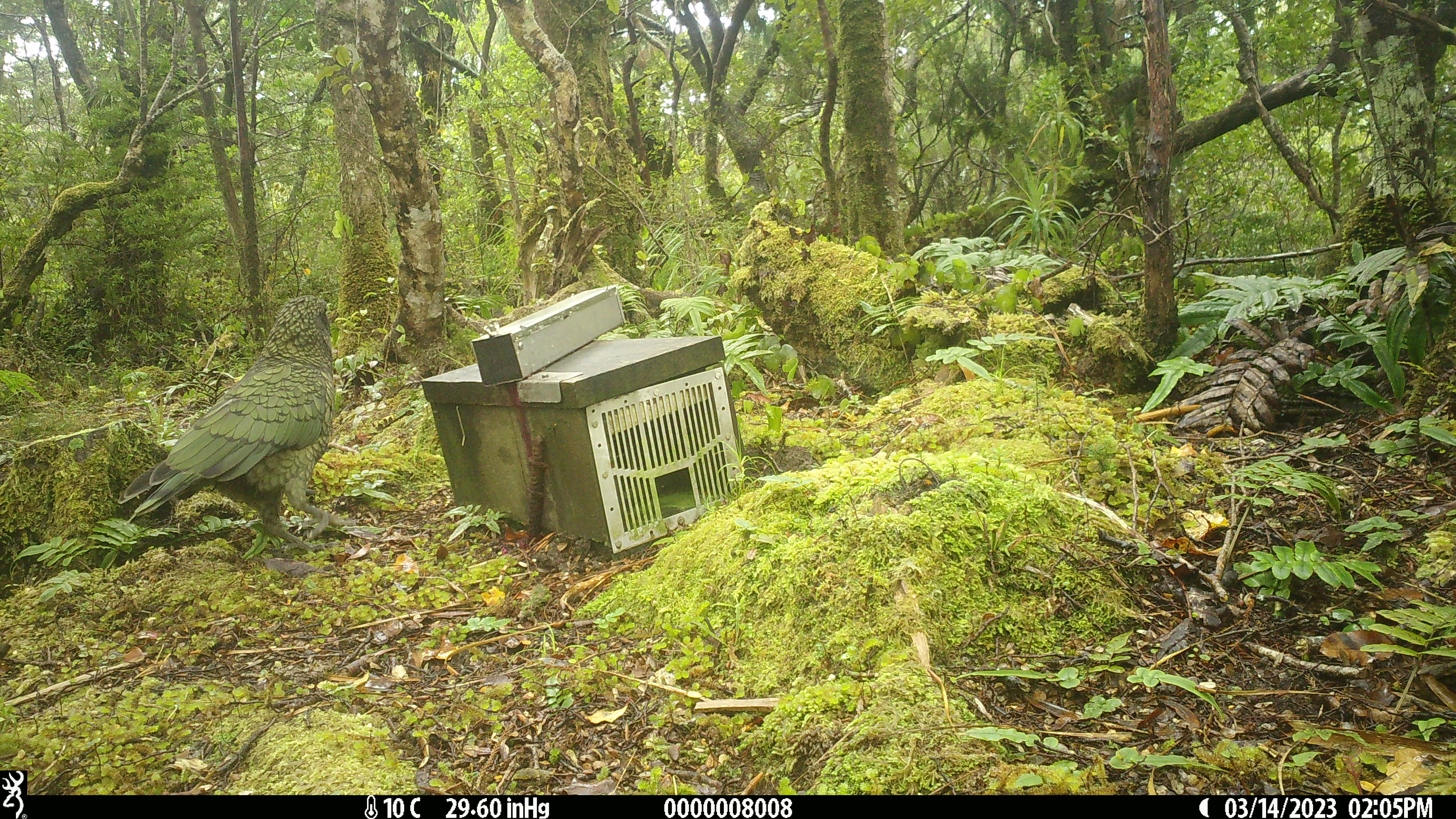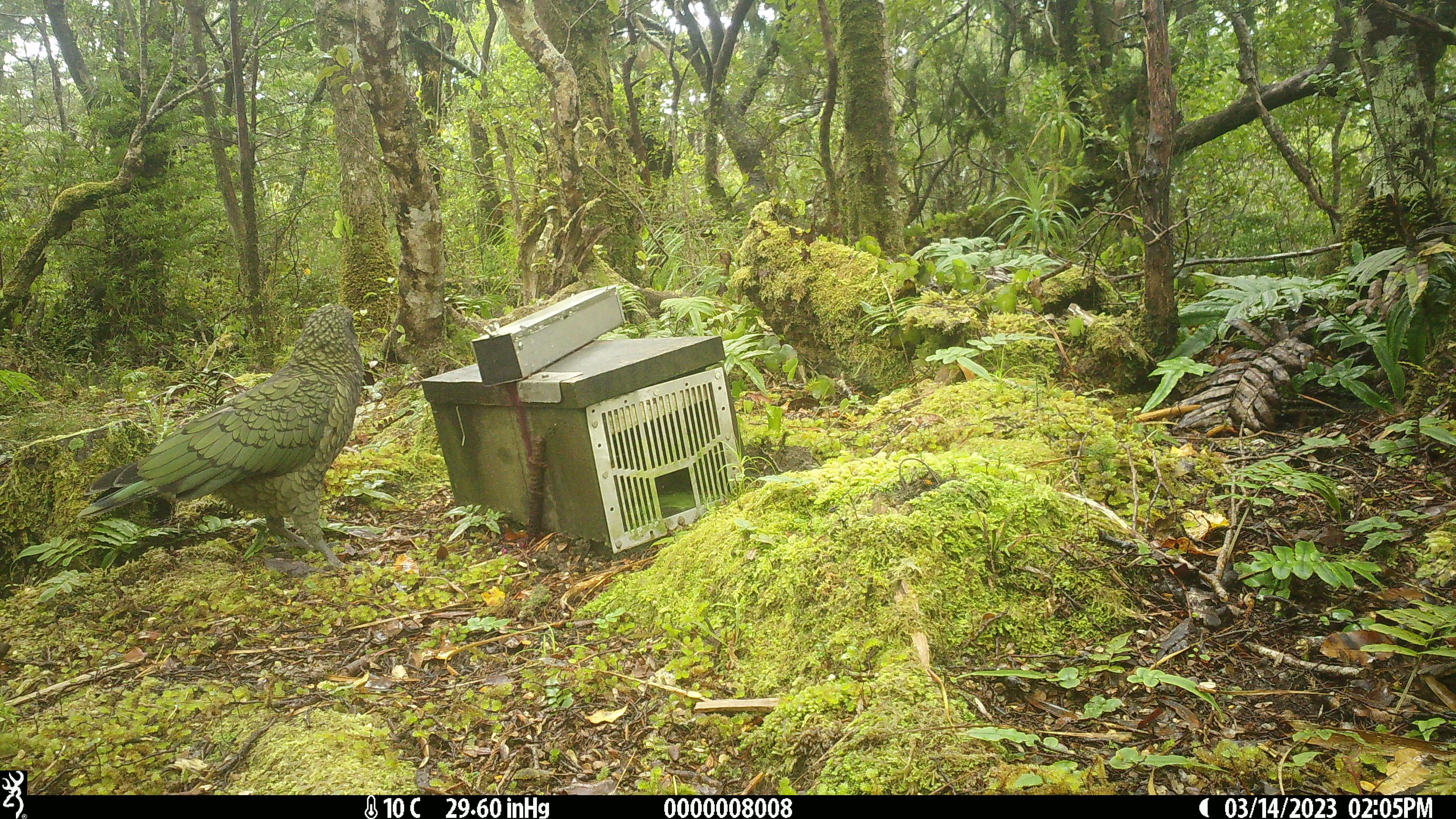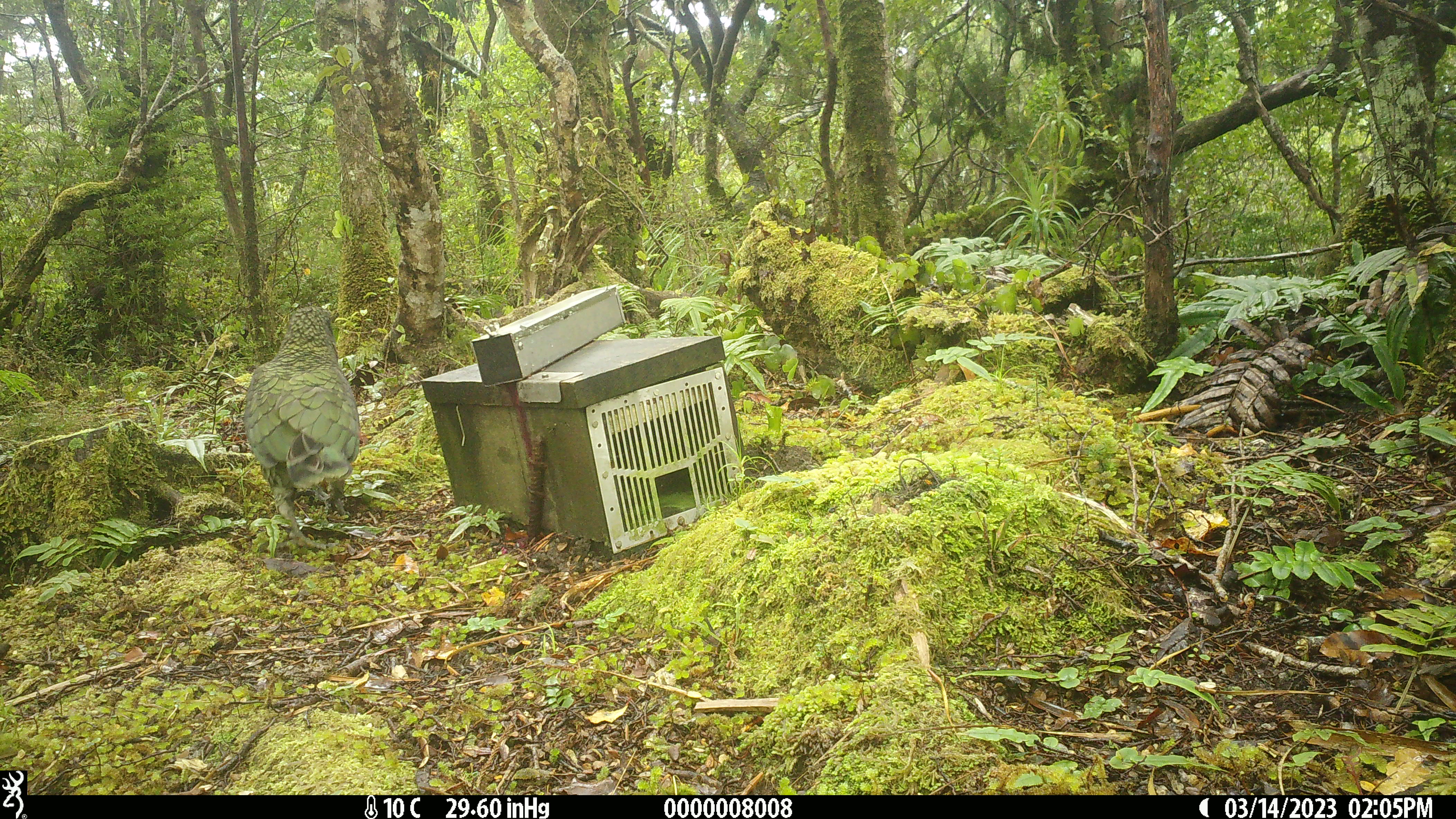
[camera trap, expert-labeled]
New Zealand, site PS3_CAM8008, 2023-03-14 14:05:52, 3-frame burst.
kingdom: Animalia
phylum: Chordata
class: Aves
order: Psittaciformes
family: Strigopidae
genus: Nestor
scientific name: Nestor notabilis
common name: kea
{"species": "kea (Nestor notabilis)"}